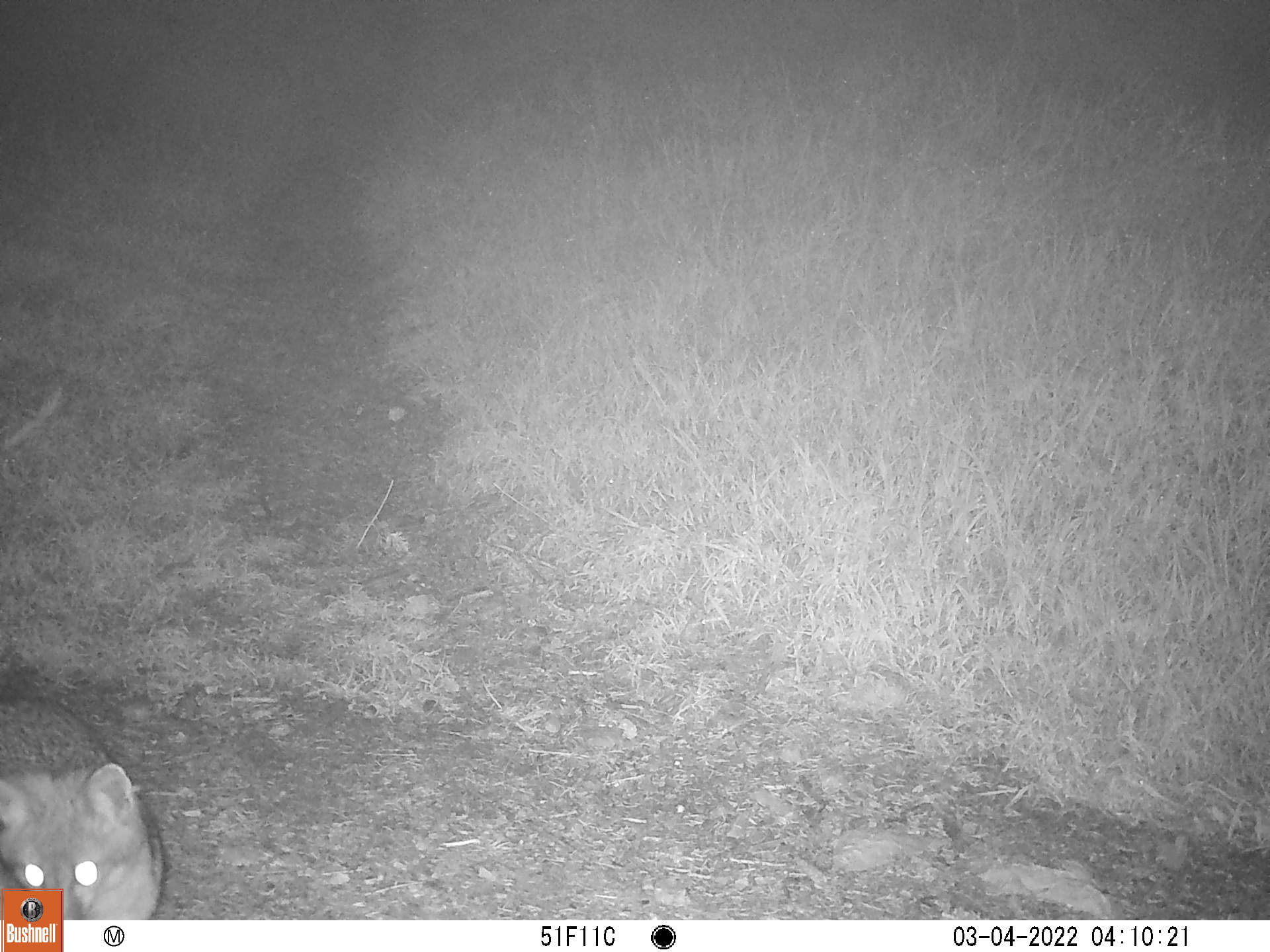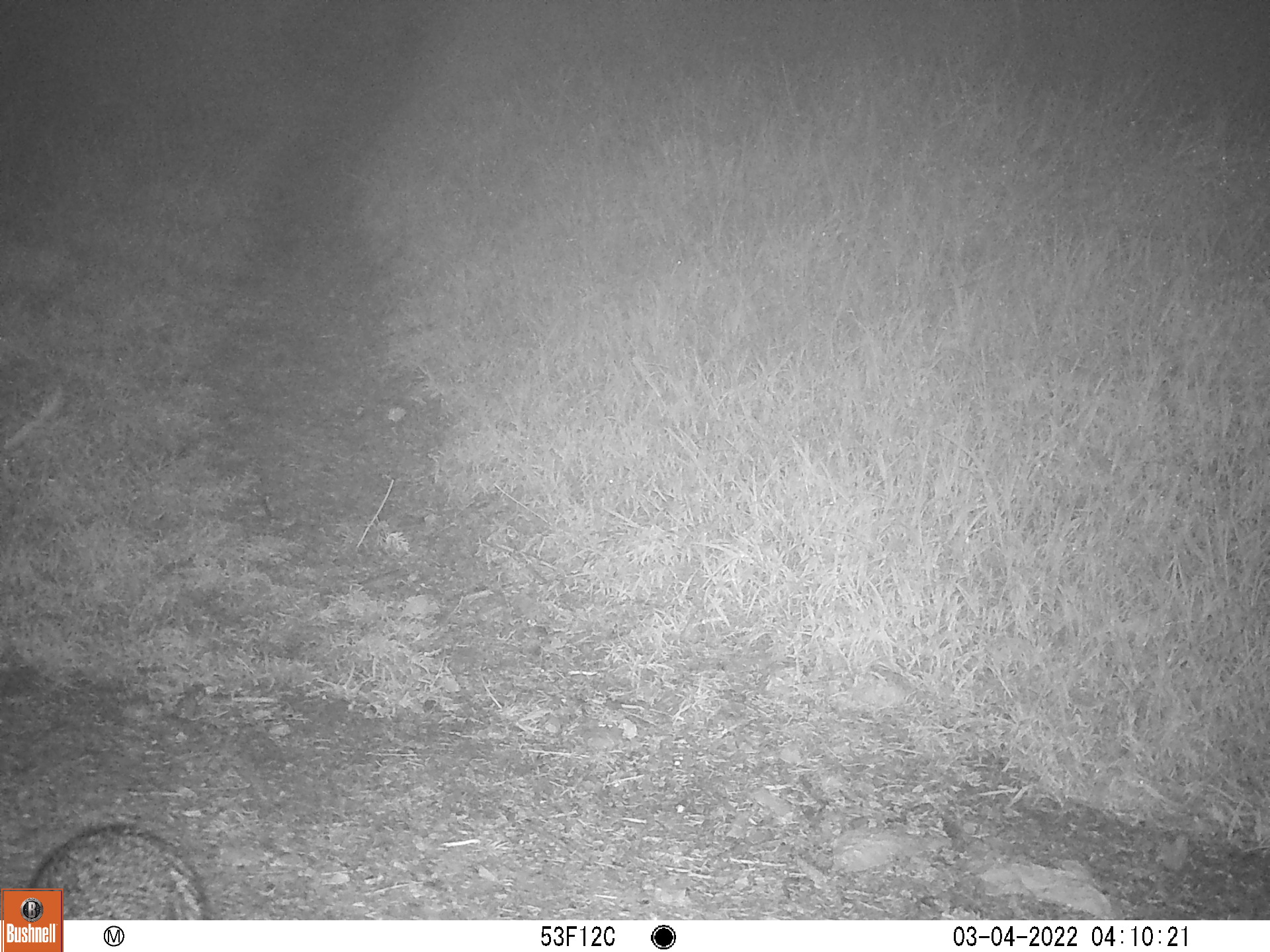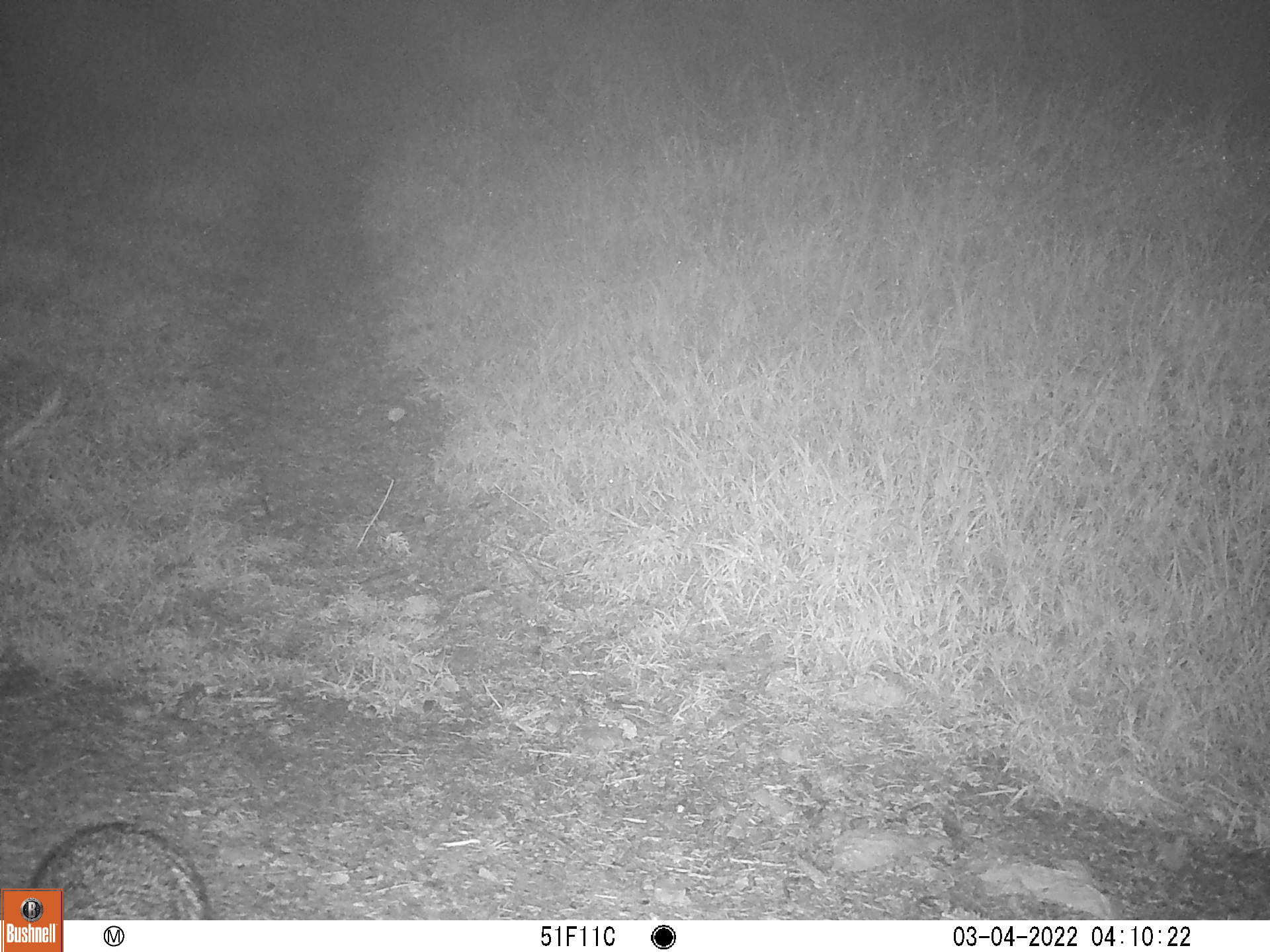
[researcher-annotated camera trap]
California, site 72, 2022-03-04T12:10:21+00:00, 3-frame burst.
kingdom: Animalia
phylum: Chordata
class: Mammalia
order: Carnivora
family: Canidae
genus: Urocyon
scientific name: Urocyon cinereoargenteus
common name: gray fox